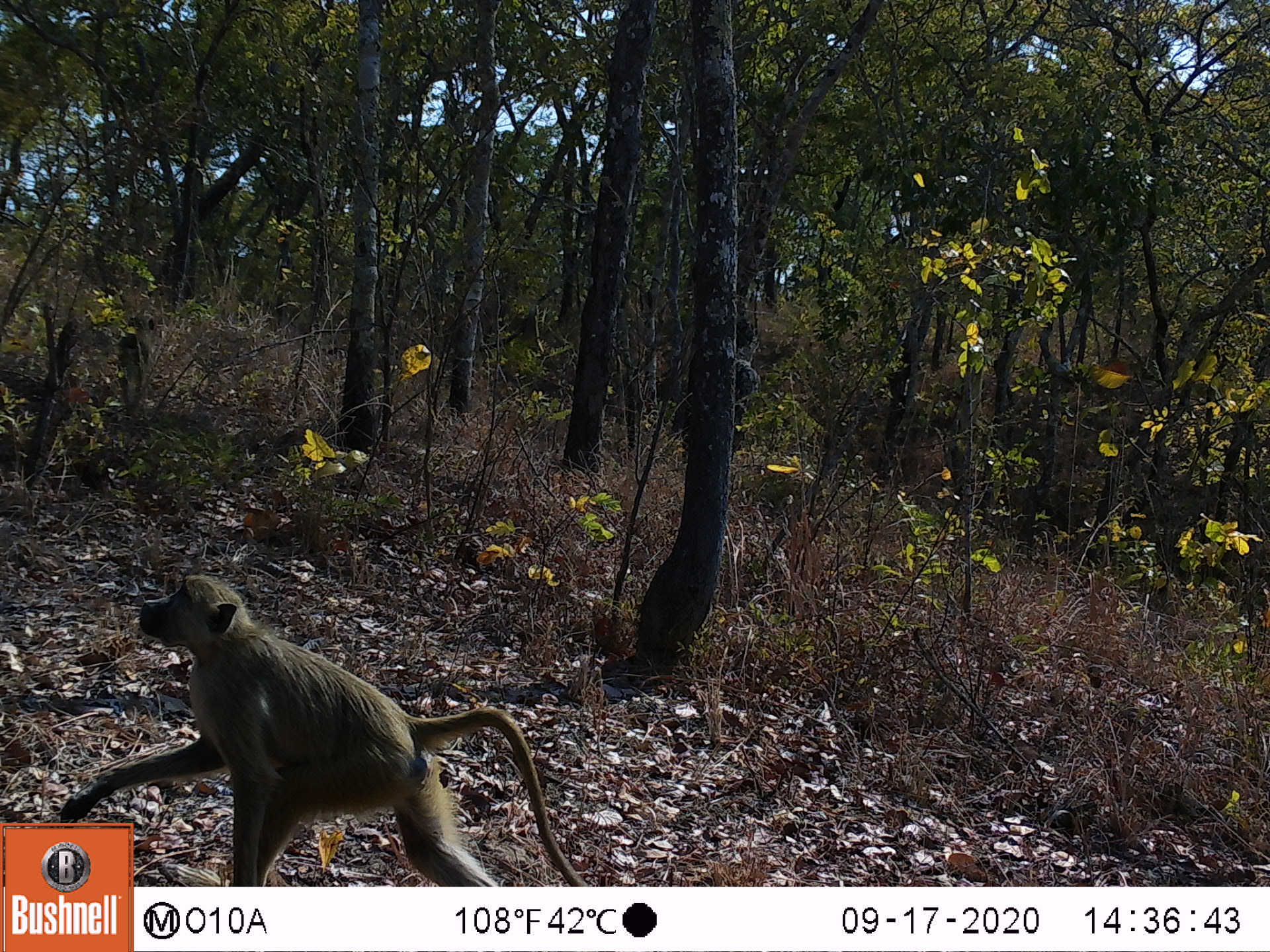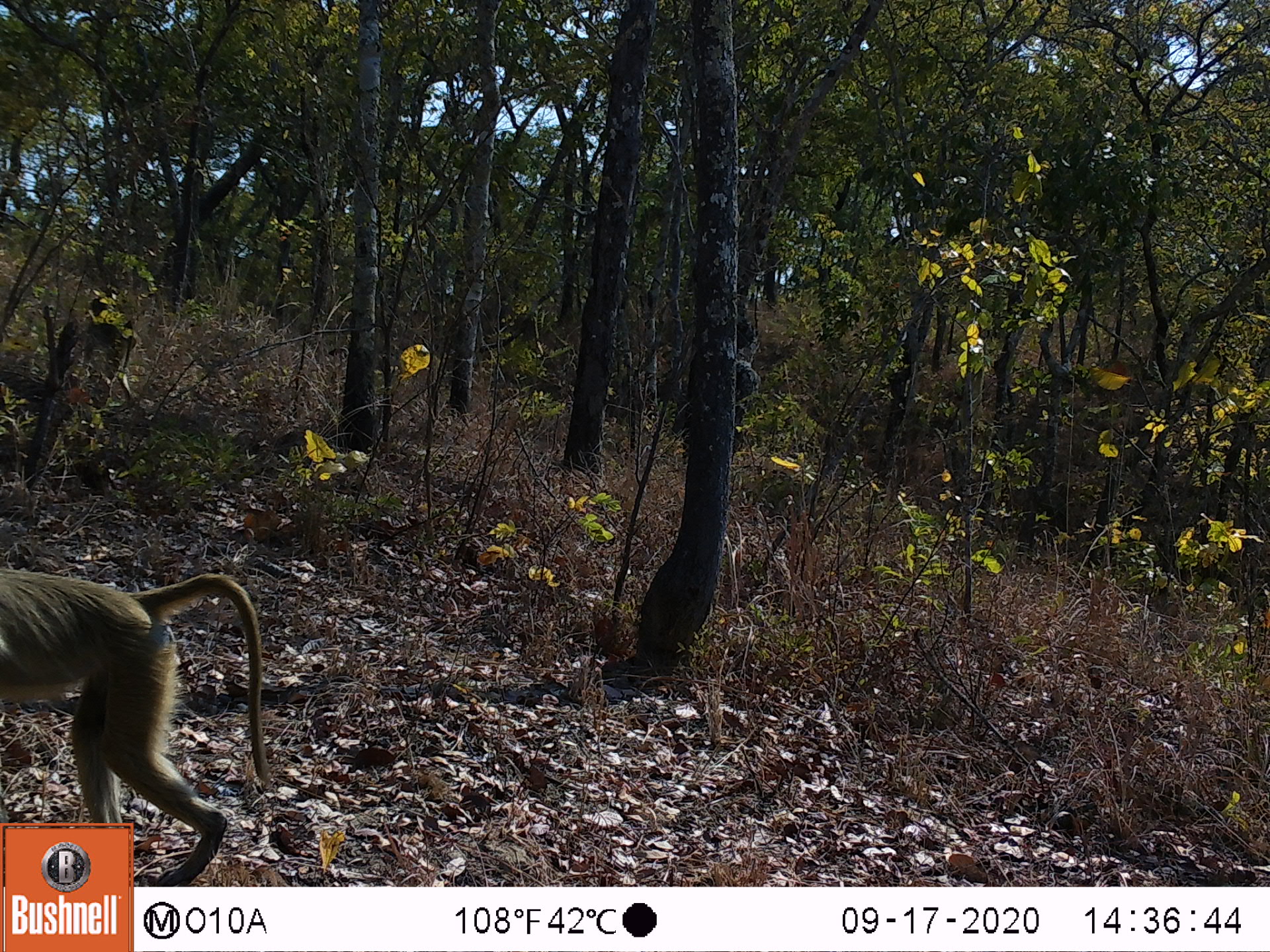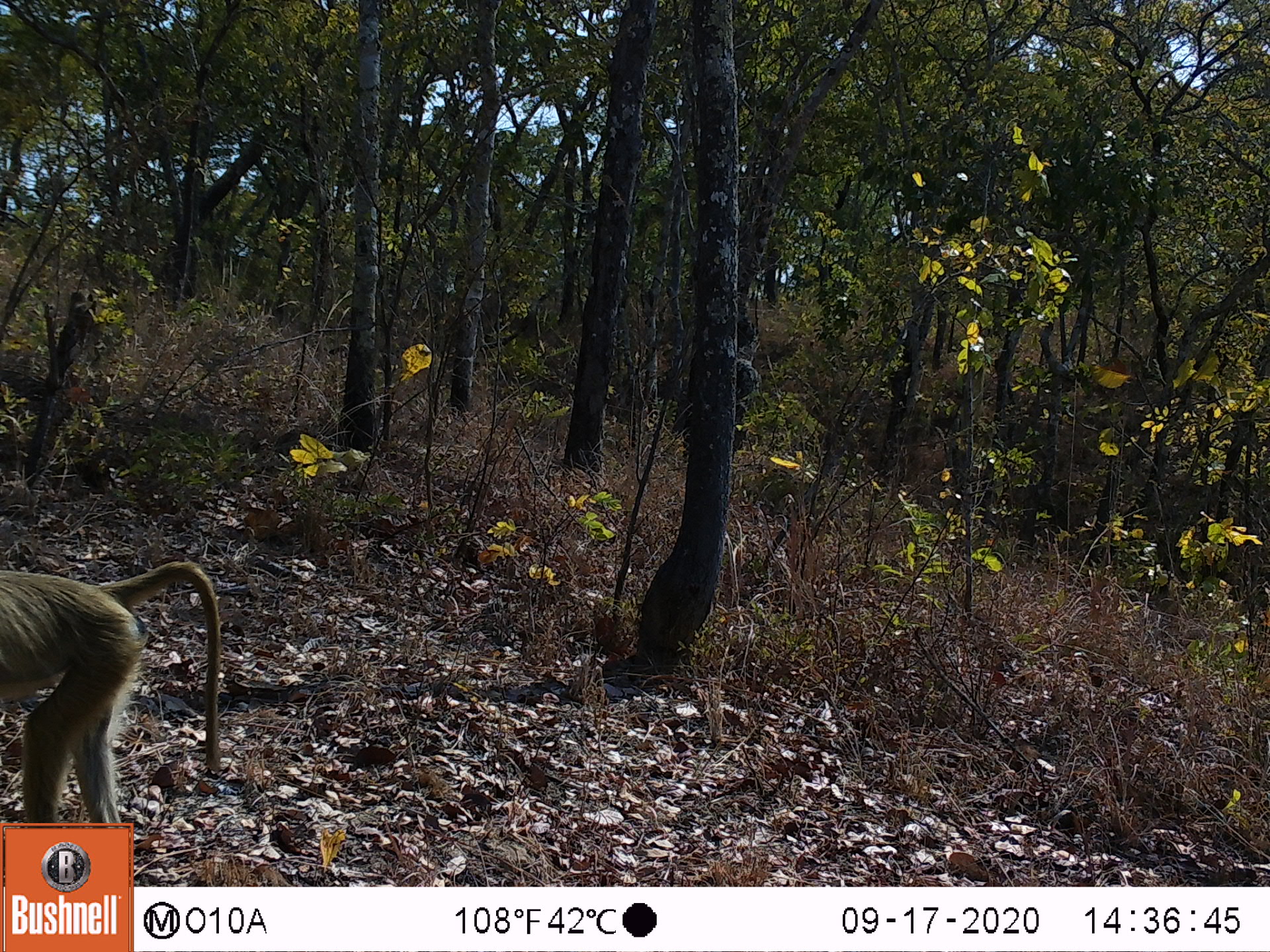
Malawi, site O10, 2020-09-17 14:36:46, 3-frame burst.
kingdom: Animalia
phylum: Chordata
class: Mammalia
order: Primates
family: Cercopithecidae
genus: Papio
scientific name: Papio cynocephalus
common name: yellow baboon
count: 2